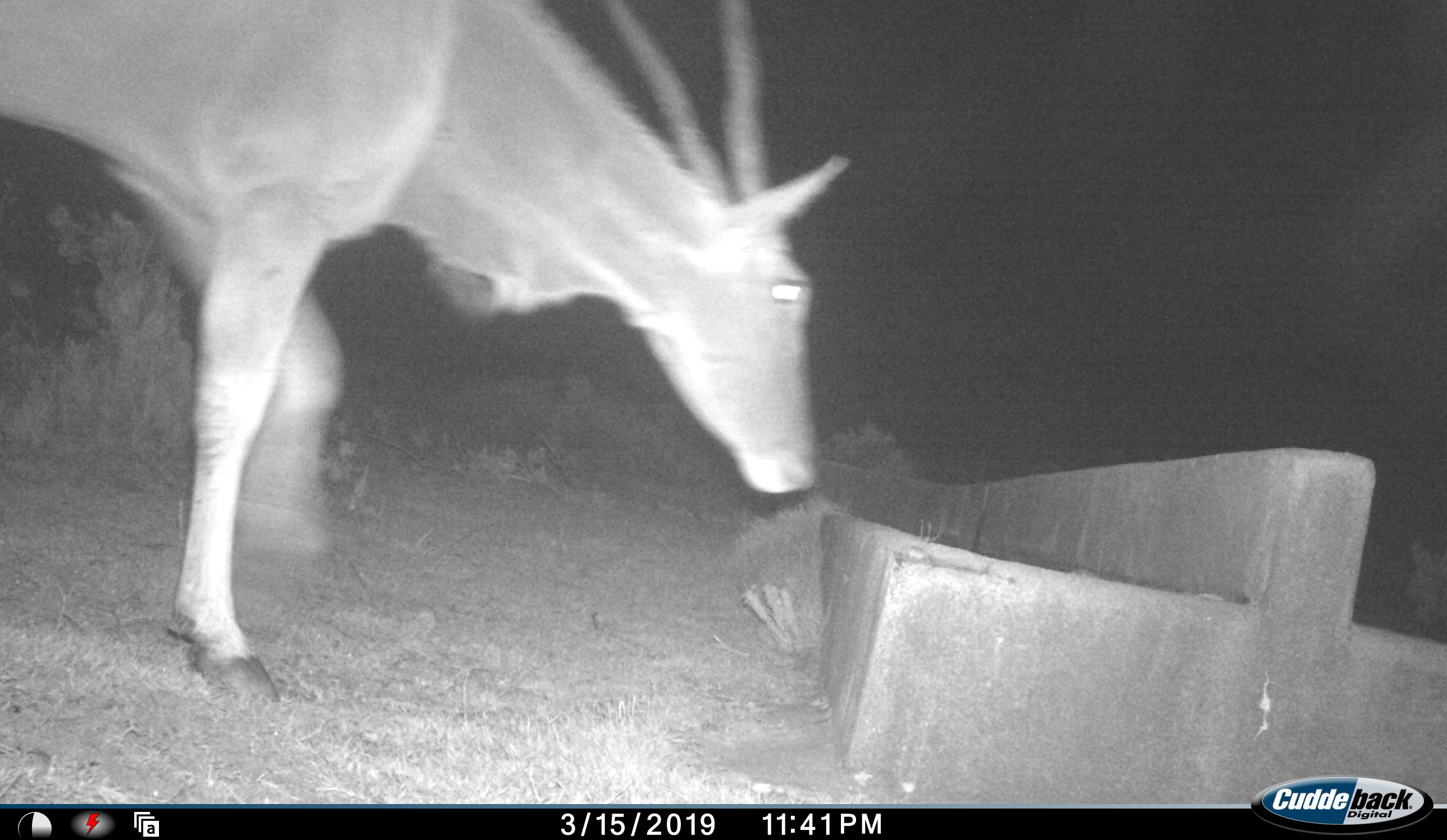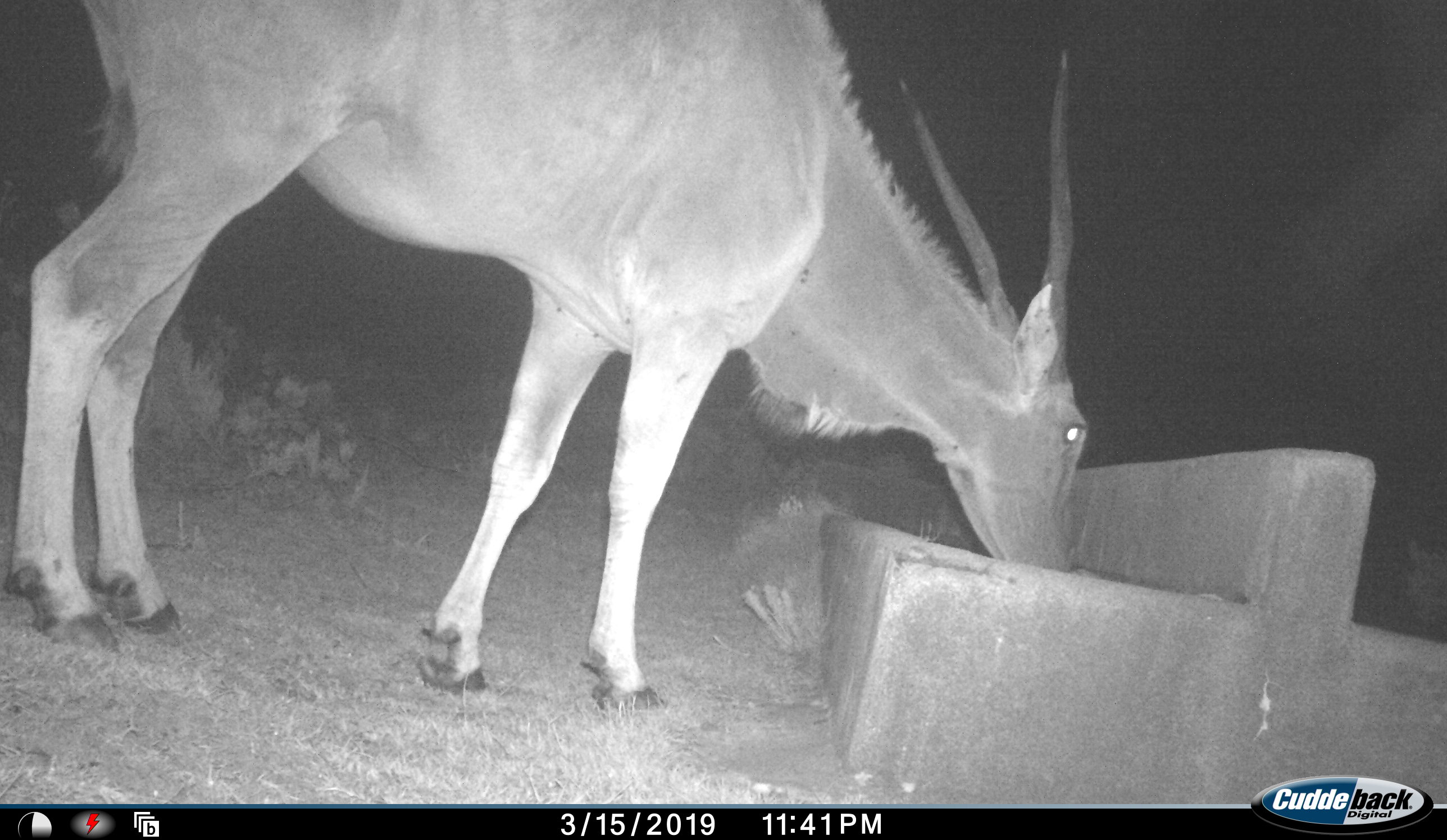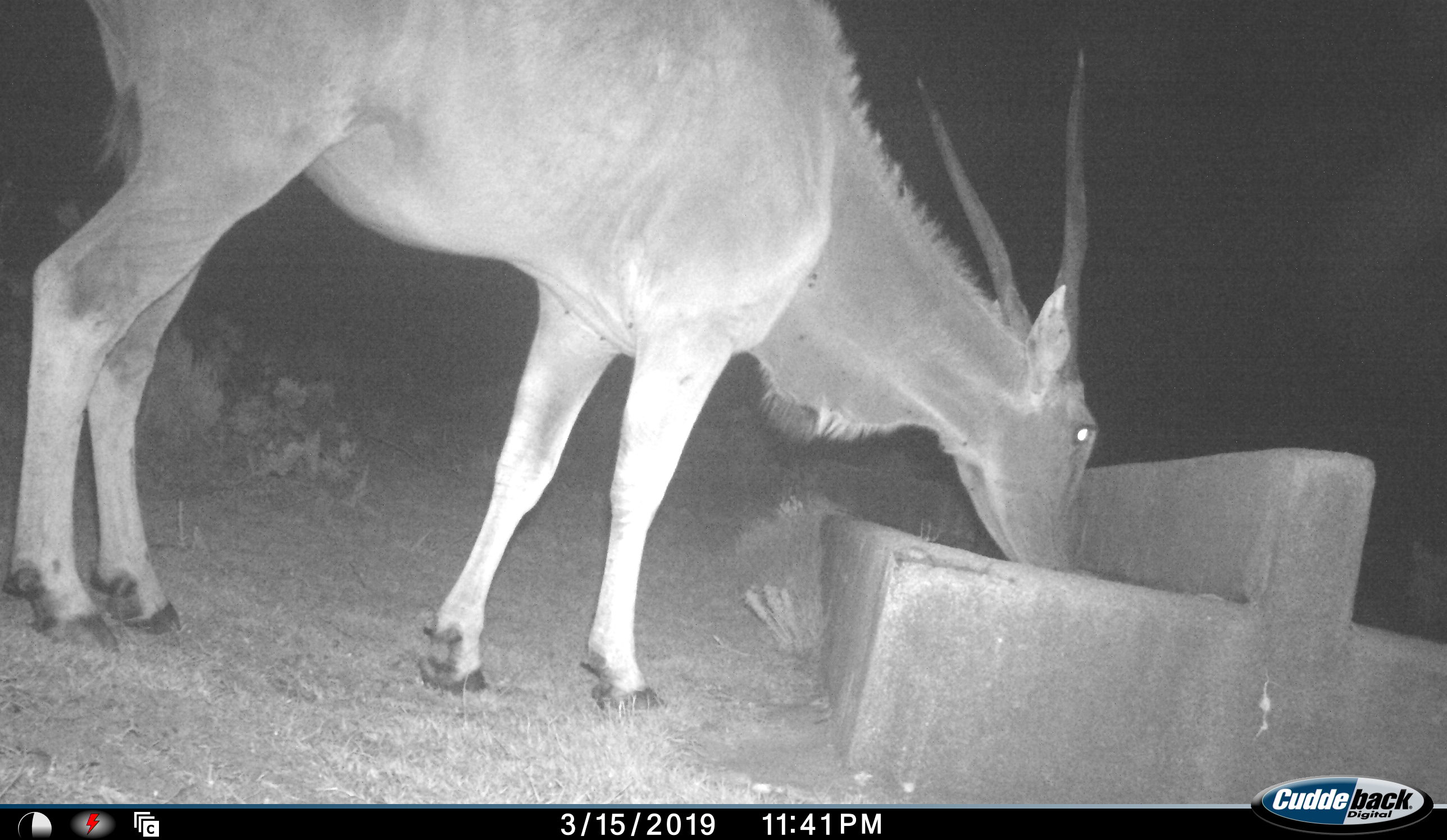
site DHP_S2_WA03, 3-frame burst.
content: unidentified animal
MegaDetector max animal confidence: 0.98